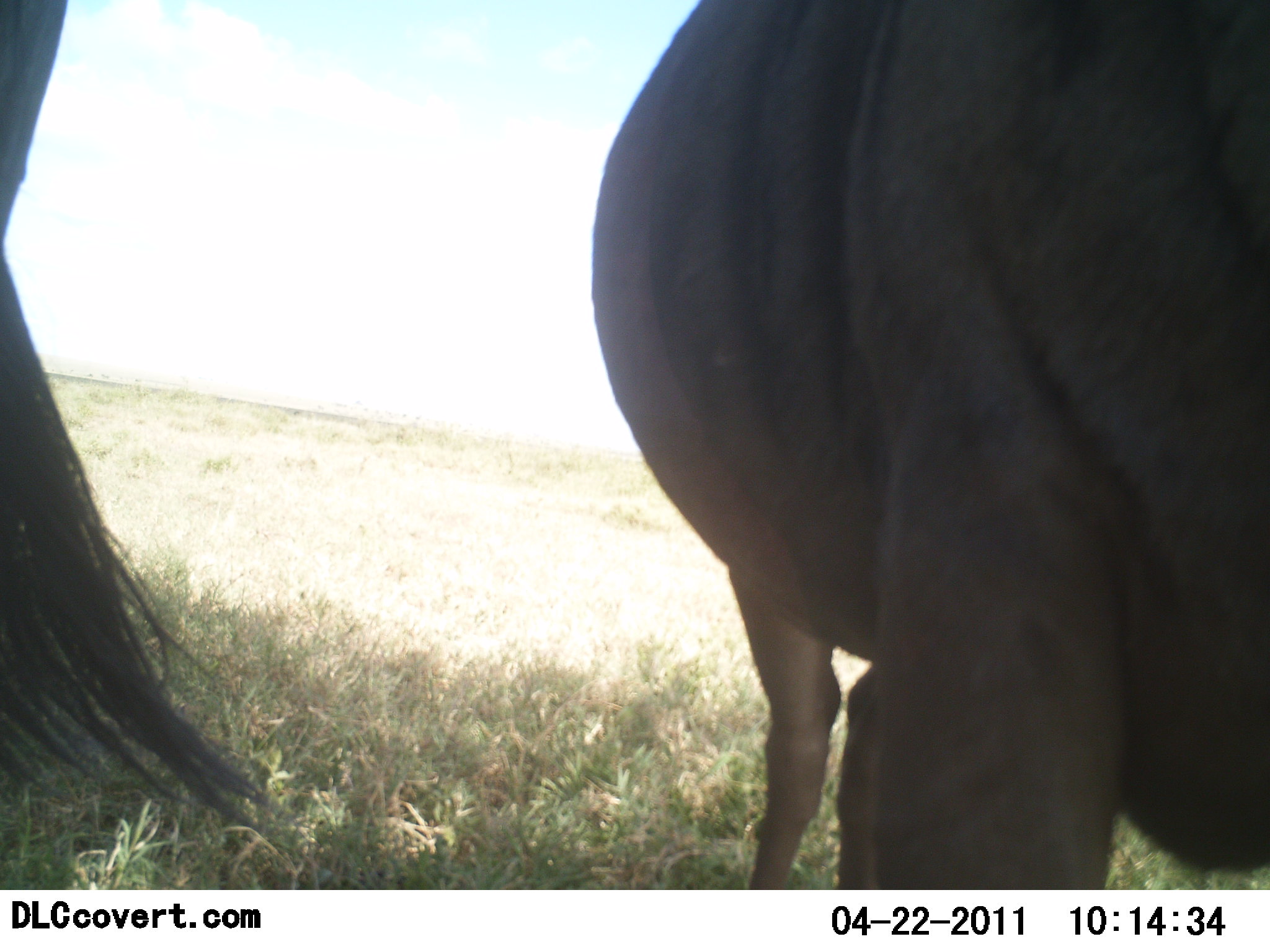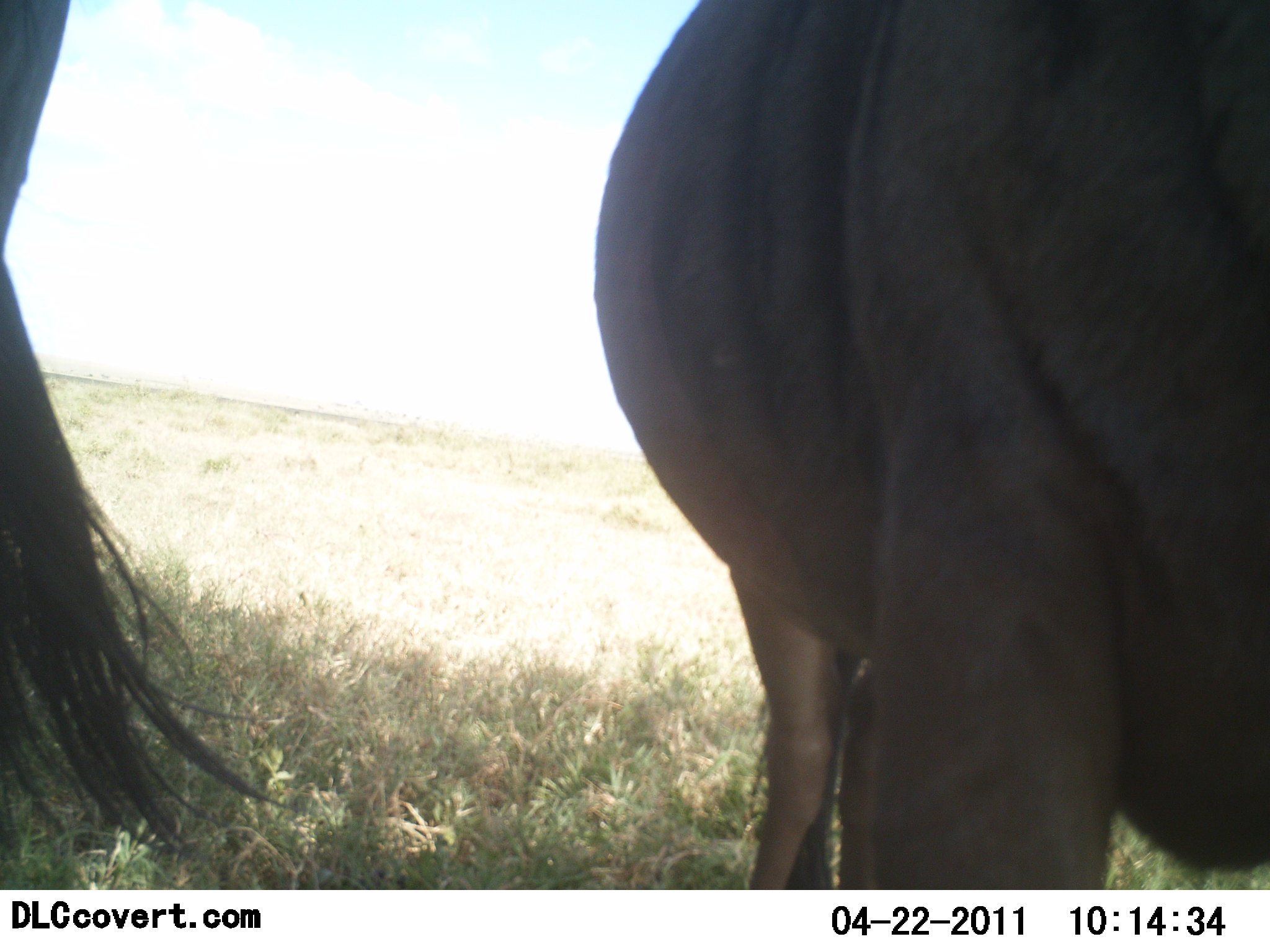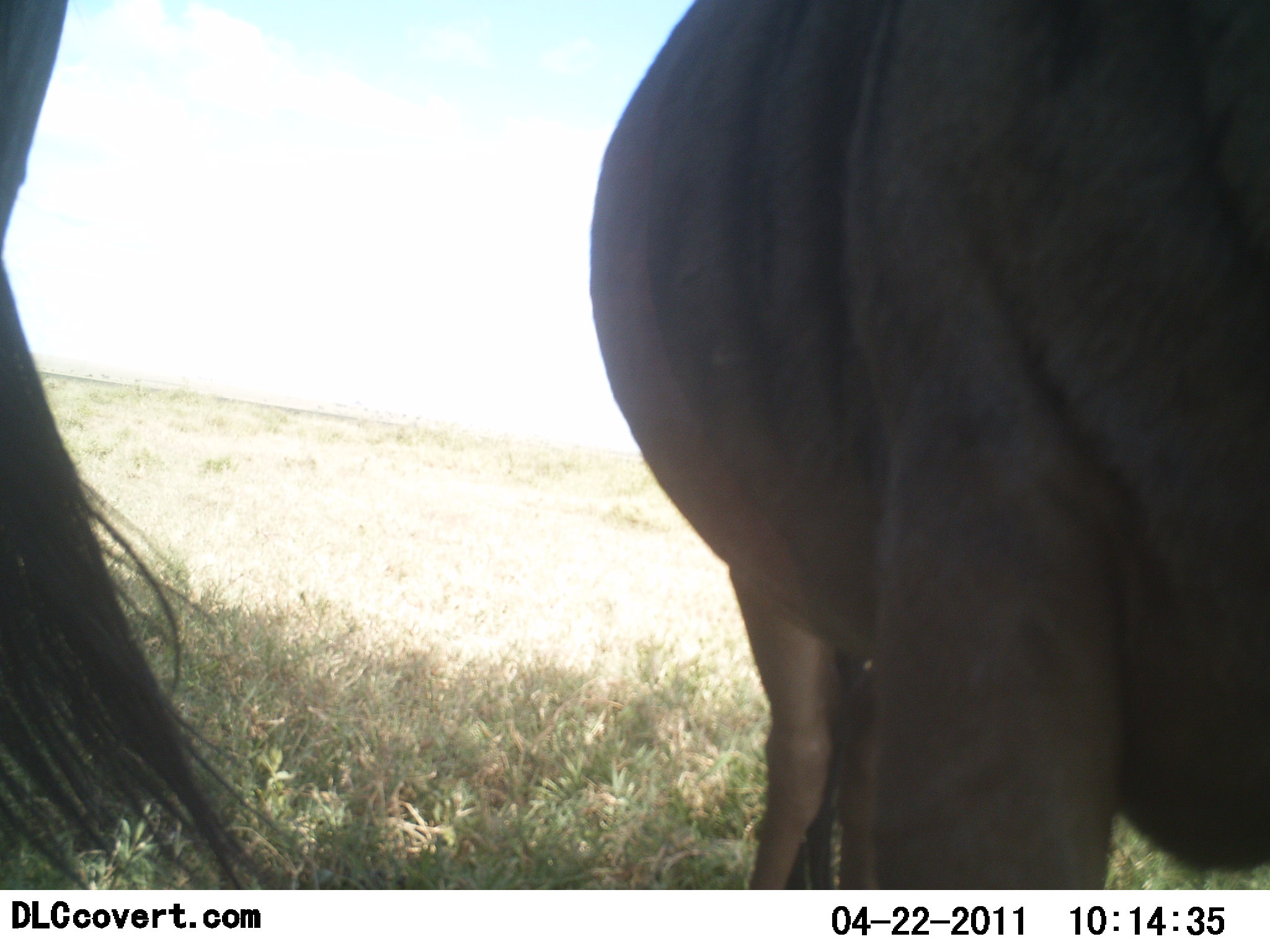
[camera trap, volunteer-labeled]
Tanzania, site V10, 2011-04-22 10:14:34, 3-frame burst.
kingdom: Animalia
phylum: Chordata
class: Mammalia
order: Artiodactyla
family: Bovidae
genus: Connochaetes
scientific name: Connochaetes taurinus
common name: blue wildebeest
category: wildebeest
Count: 2.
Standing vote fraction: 91%.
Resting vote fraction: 0%.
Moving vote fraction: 9%.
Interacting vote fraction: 0%.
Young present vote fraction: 0%.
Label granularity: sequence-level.